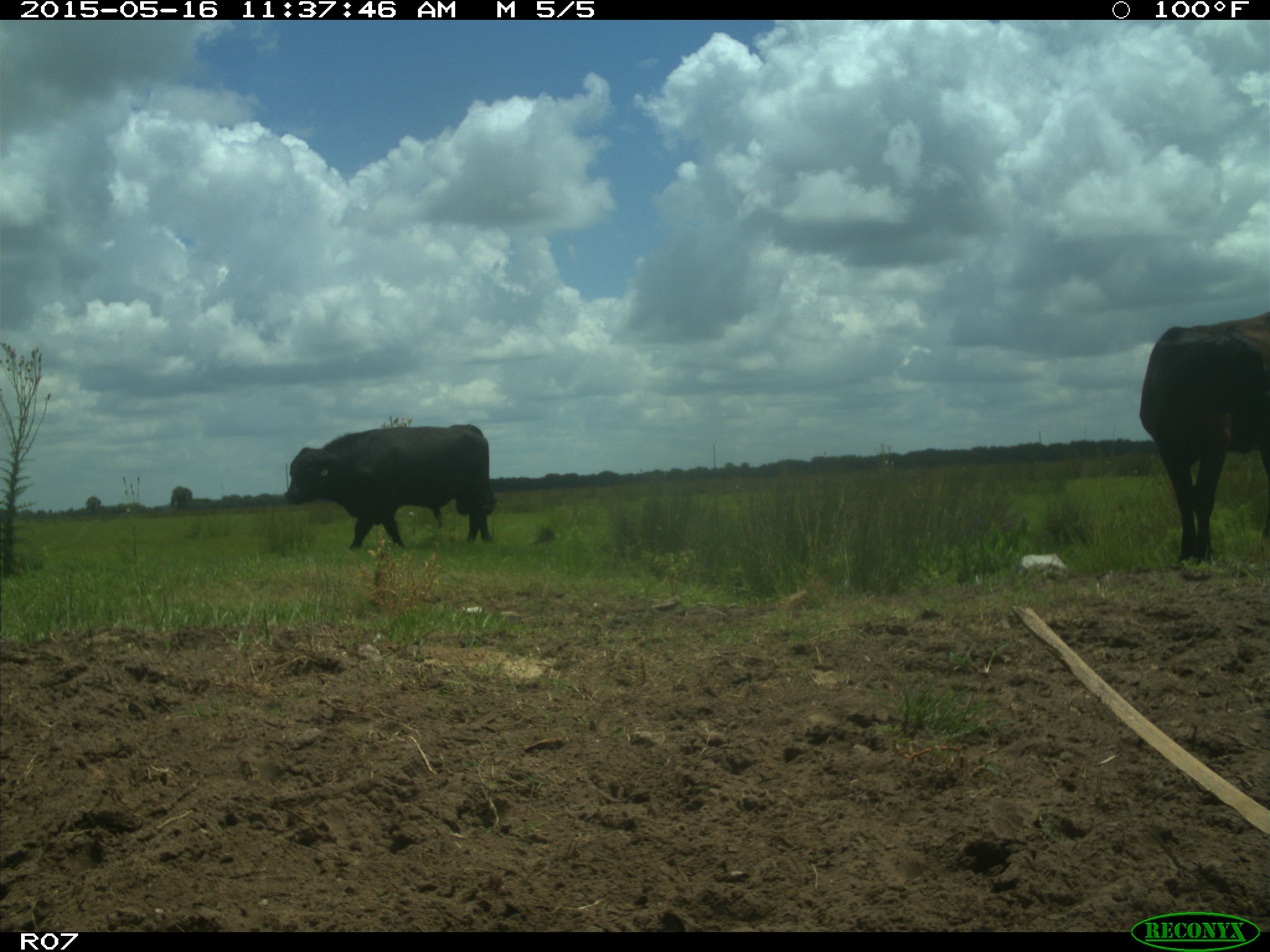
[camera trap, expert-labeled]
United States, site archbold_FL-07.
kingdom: Animalia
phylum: Chordata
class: Mammalia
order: Artiodactyla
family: Bovidae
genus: Bos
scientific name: Bos taurus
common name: domestic cow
Bos taurus (domestic cow).